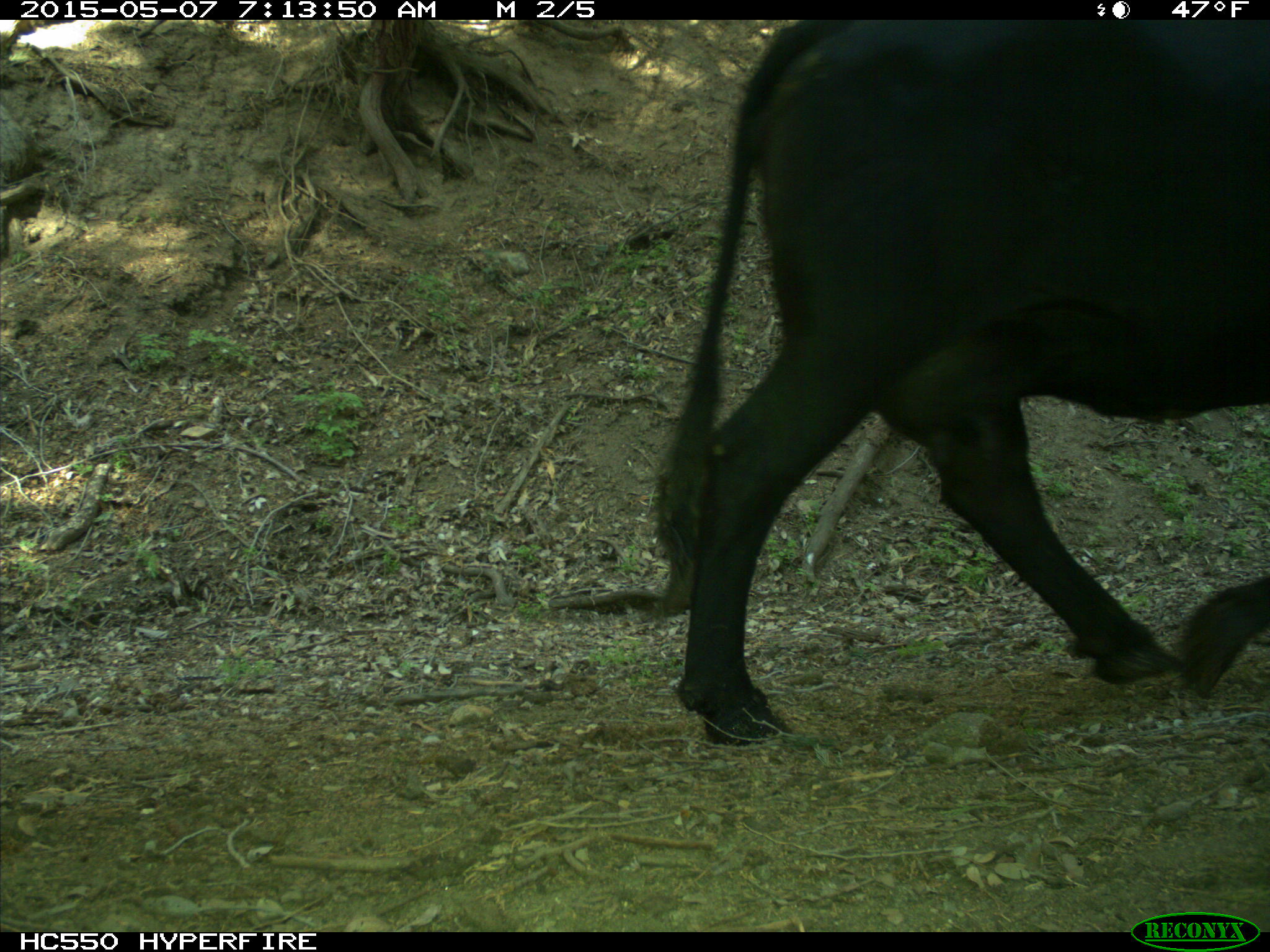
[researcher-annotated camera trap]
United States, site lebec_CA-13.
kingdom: Animalia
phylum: Chordata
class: Mammalia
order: Artiodactyla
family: Bovidae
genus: Bos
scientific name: Bos taurus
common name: domestic cow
Bos taurus (domestic cow).